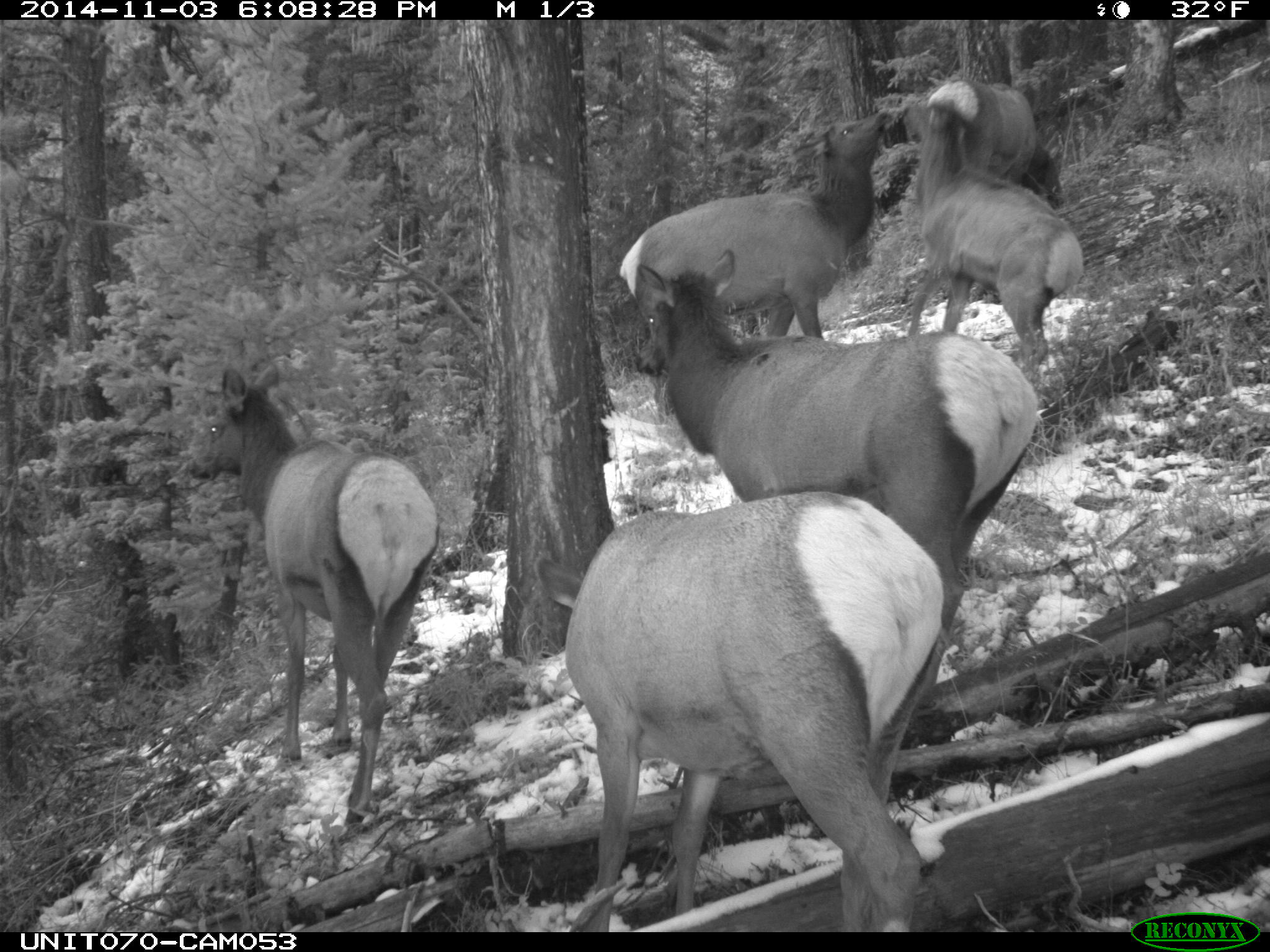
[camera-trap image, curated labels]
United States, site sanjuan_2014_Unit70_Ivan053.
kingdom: Animalia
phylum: Chordata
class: Mammalia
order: Artiodactyla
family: Cervidae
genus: Cervus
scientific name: Cervus elaphus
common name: red deer